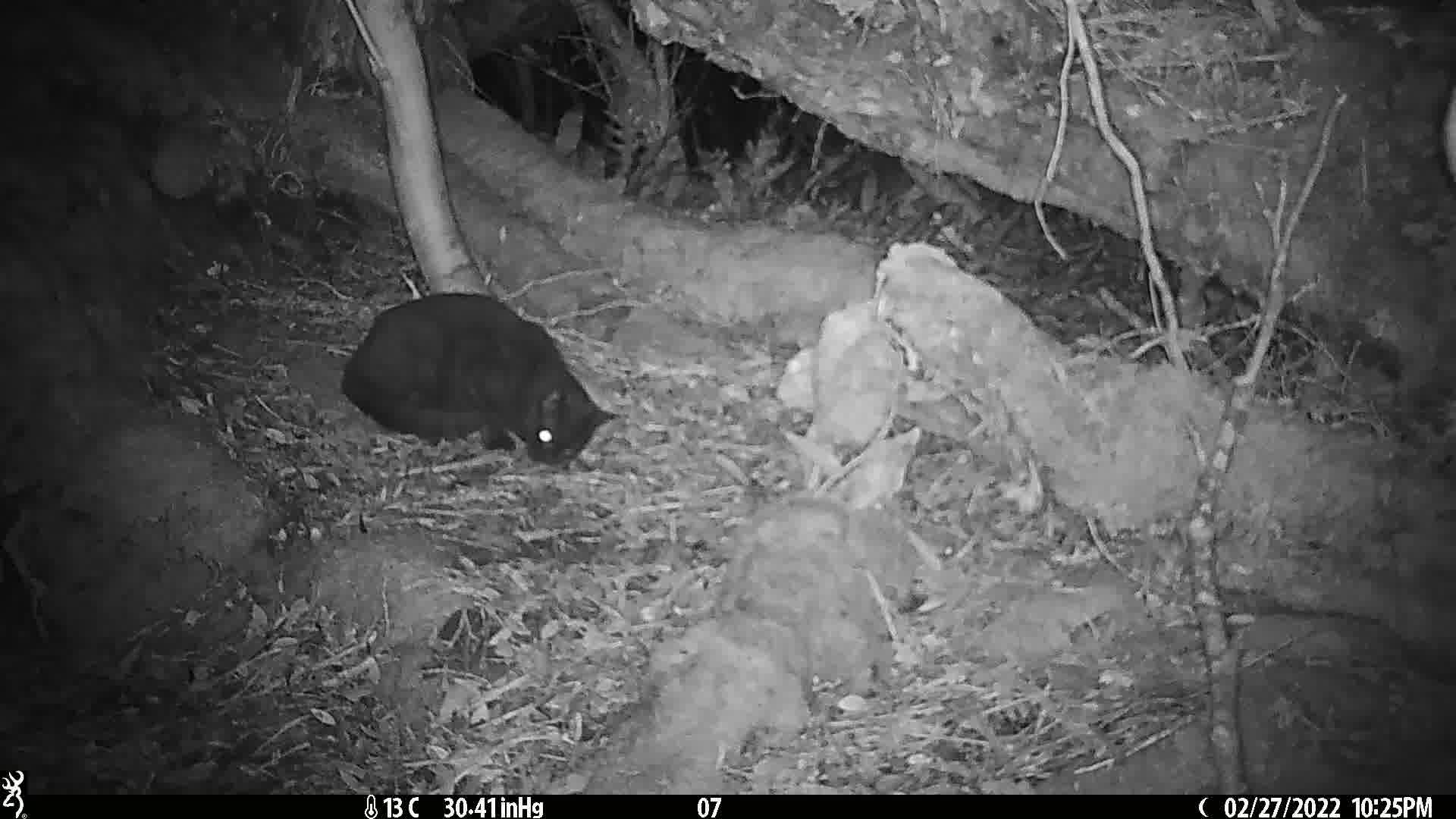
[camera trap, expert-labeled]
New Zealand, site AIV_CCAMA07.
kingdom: Animalia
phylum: Chordata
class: Mammalia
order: Carnivora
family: Felidae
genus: Felis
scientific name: Felis catus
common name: domestic cat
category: cat